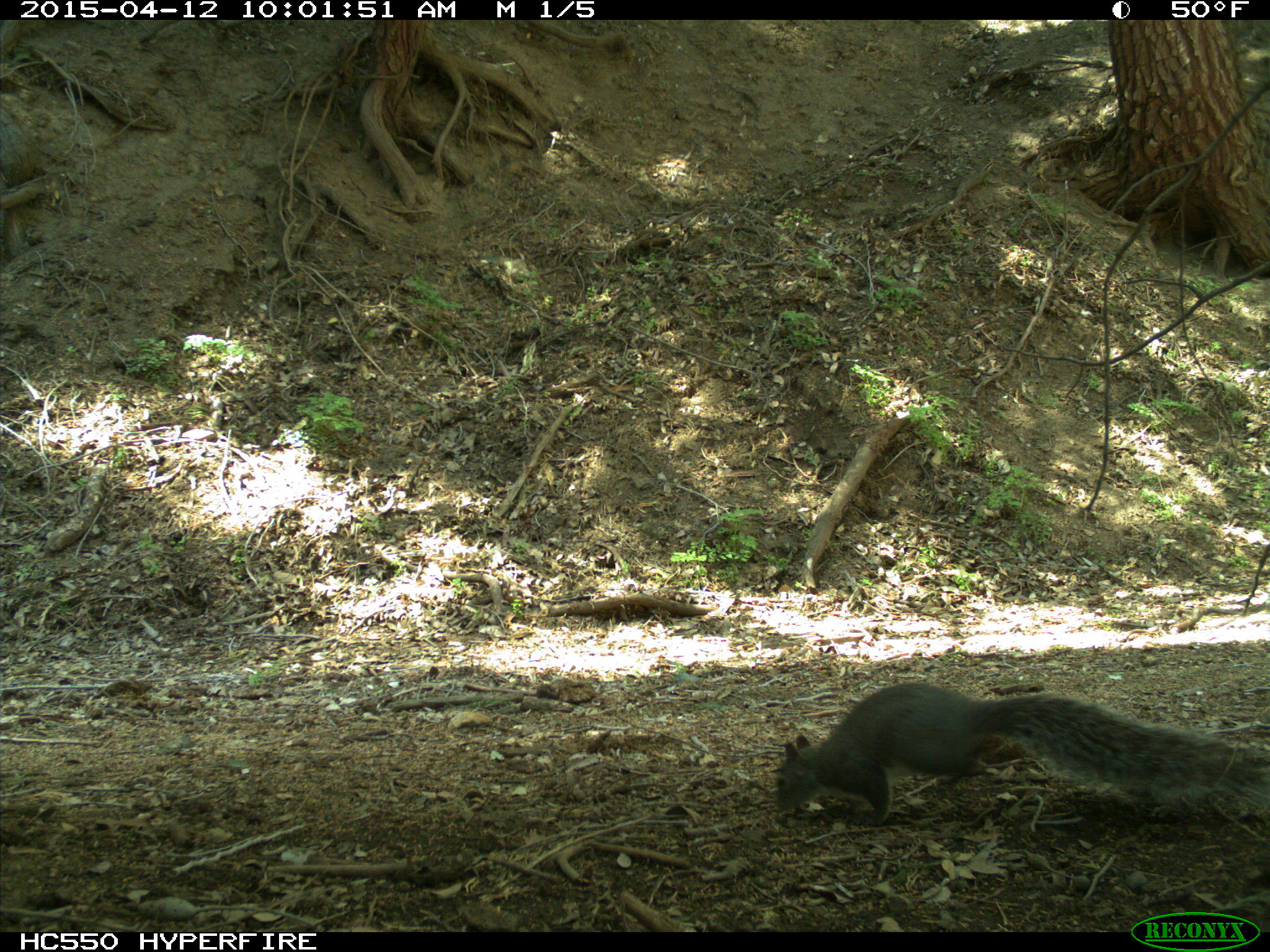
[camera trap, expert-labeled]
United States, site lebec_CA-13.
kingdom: Animalia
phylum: Chordata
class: Mammalia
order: Rodentia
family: Sciuridae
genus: Sciurus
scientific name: Sciurus carolinensis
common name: eastern gray squirrel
Sciurus carolinensis (eastern gray squirrel).